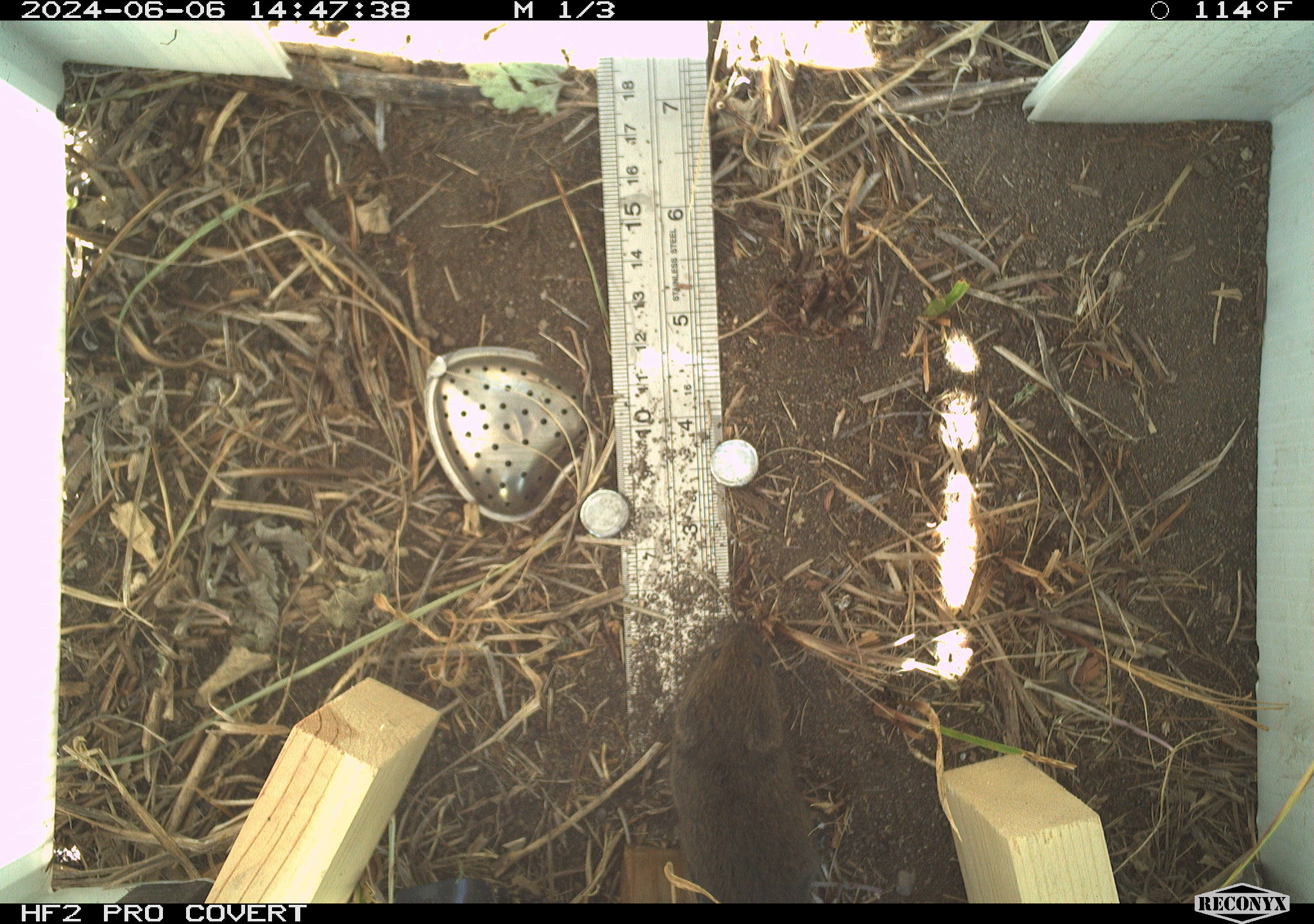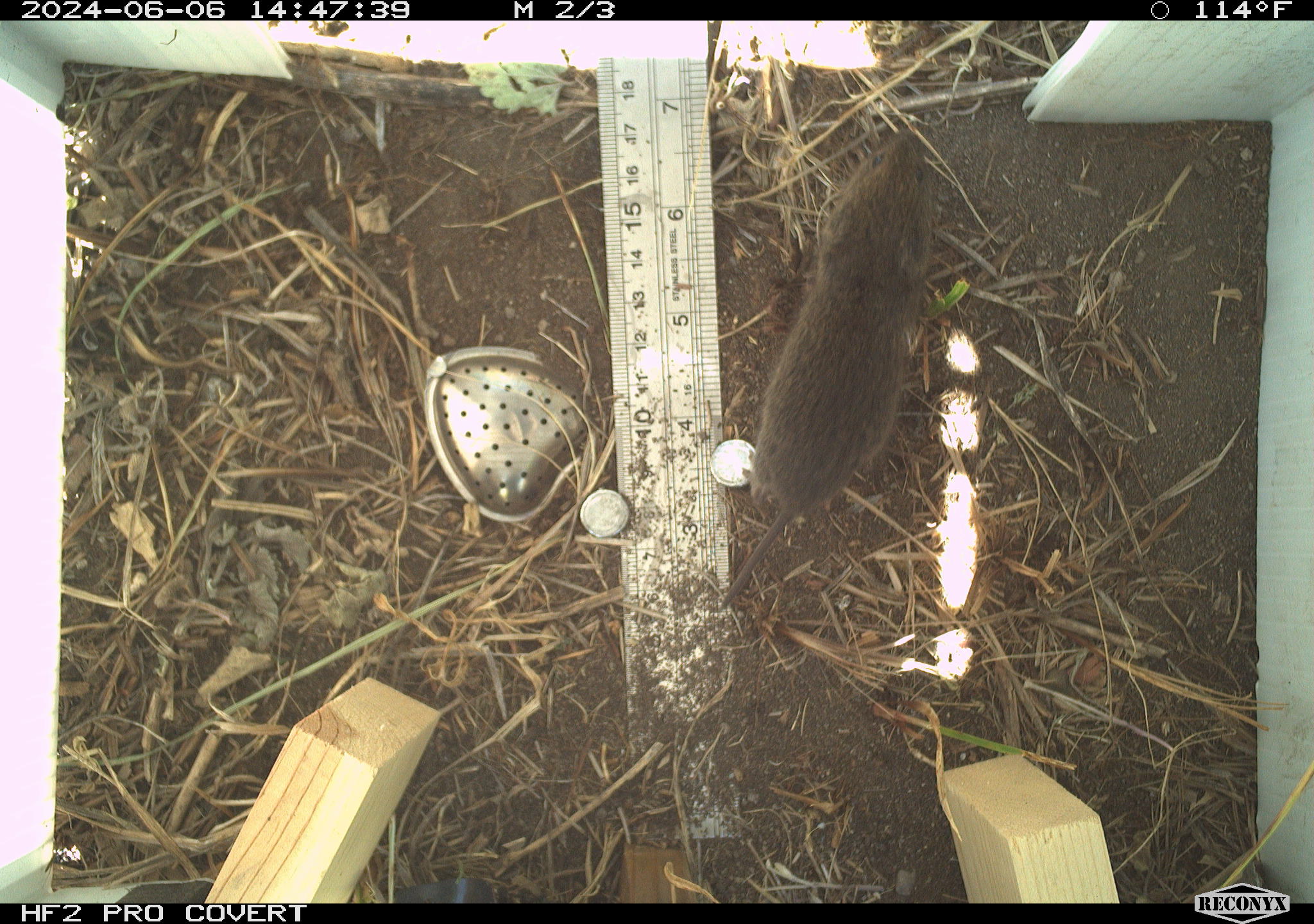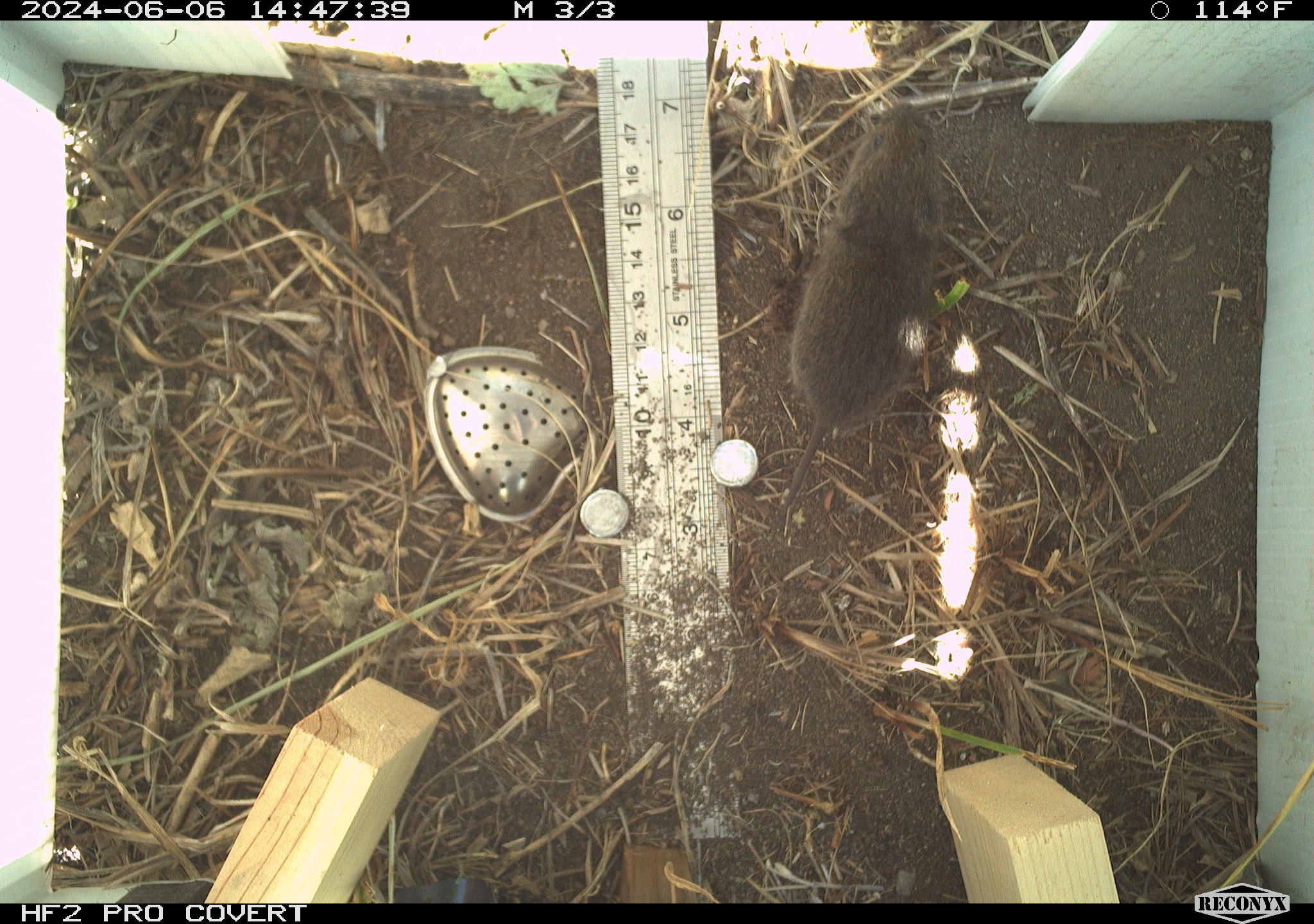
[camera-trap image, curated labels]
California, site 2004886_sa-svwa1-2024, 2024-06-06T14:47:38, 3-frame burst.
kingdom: Animalia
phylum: Chordata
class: Mammalia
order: Rodentia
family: Cricetidae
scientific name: Arvicolinae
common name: voles, lemmings, and muskrats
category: arvicolinae subfamily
Arvicolinae subfamily (voles, lemmings, and muskrats) (Arvicolinae).